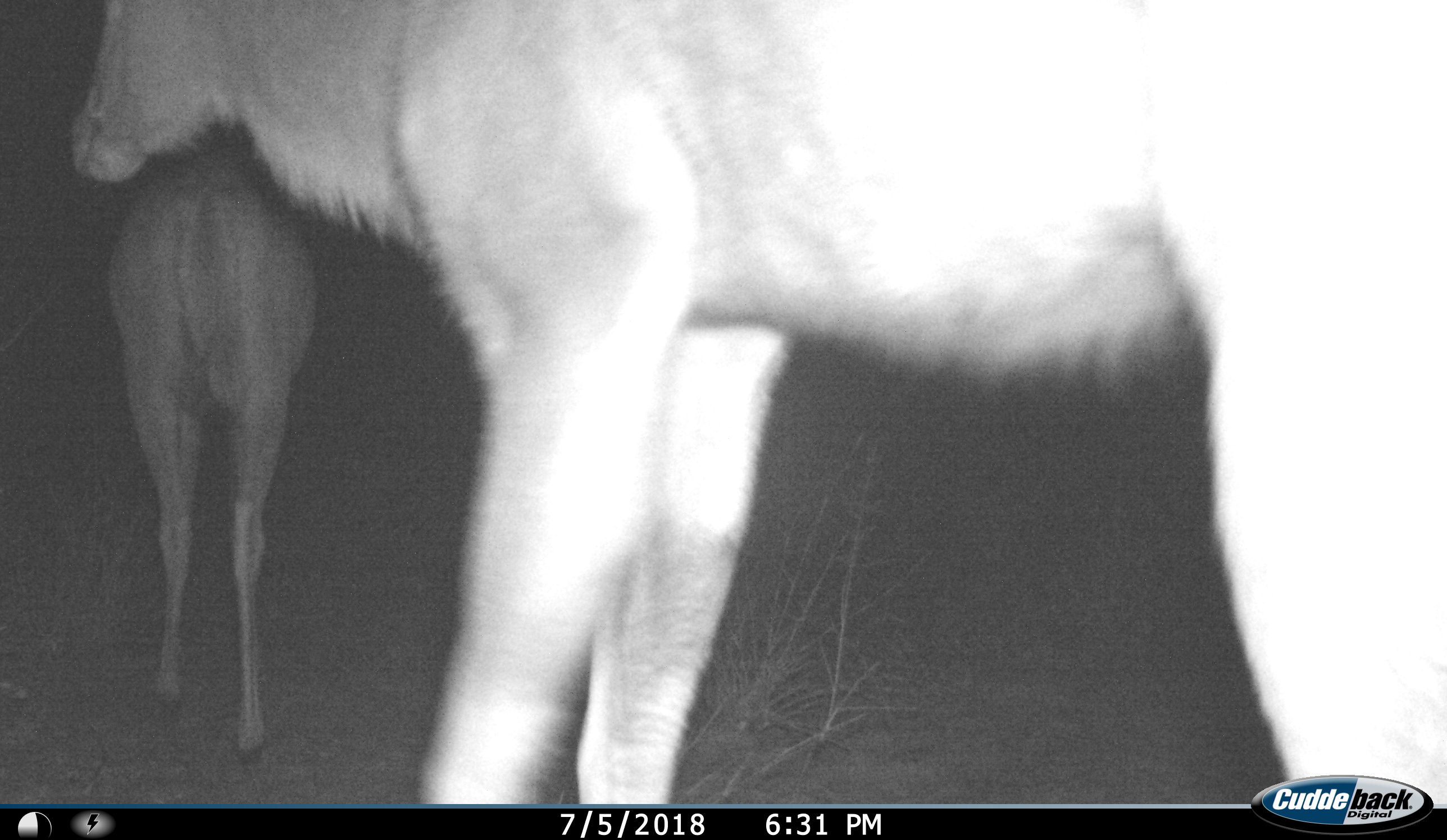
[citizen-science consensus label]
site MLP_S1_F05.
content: unidentified animal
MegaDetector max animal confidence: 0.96